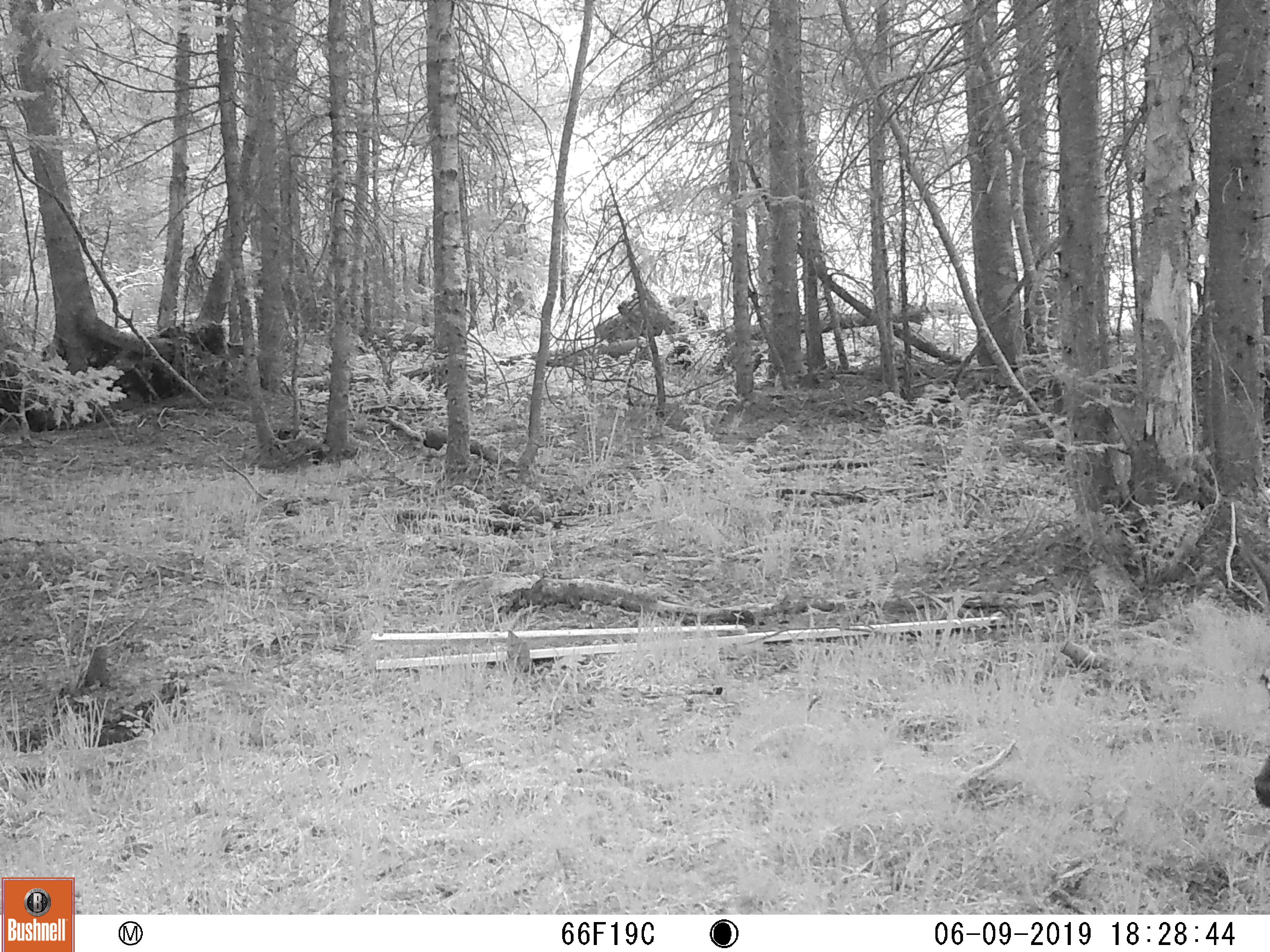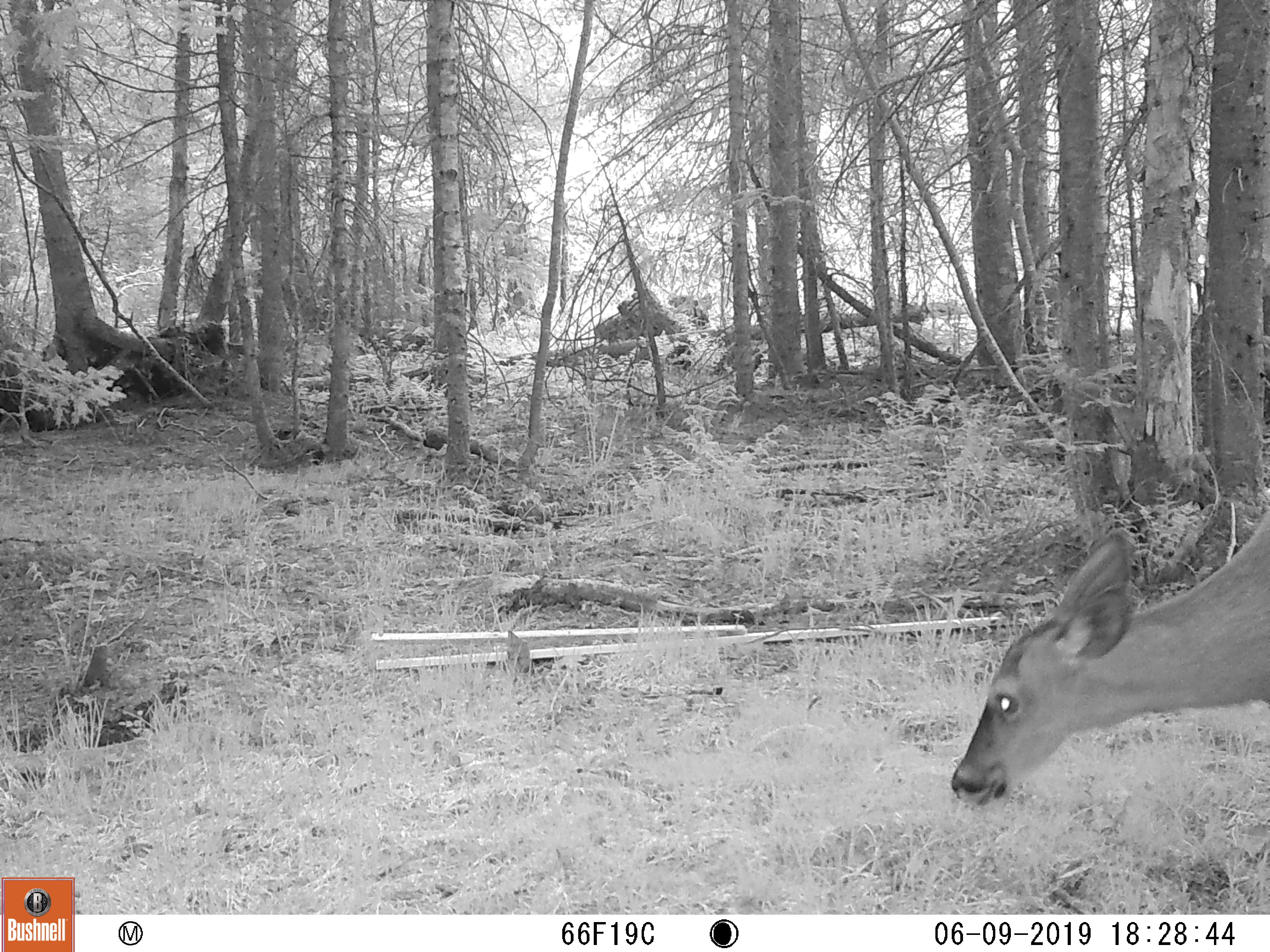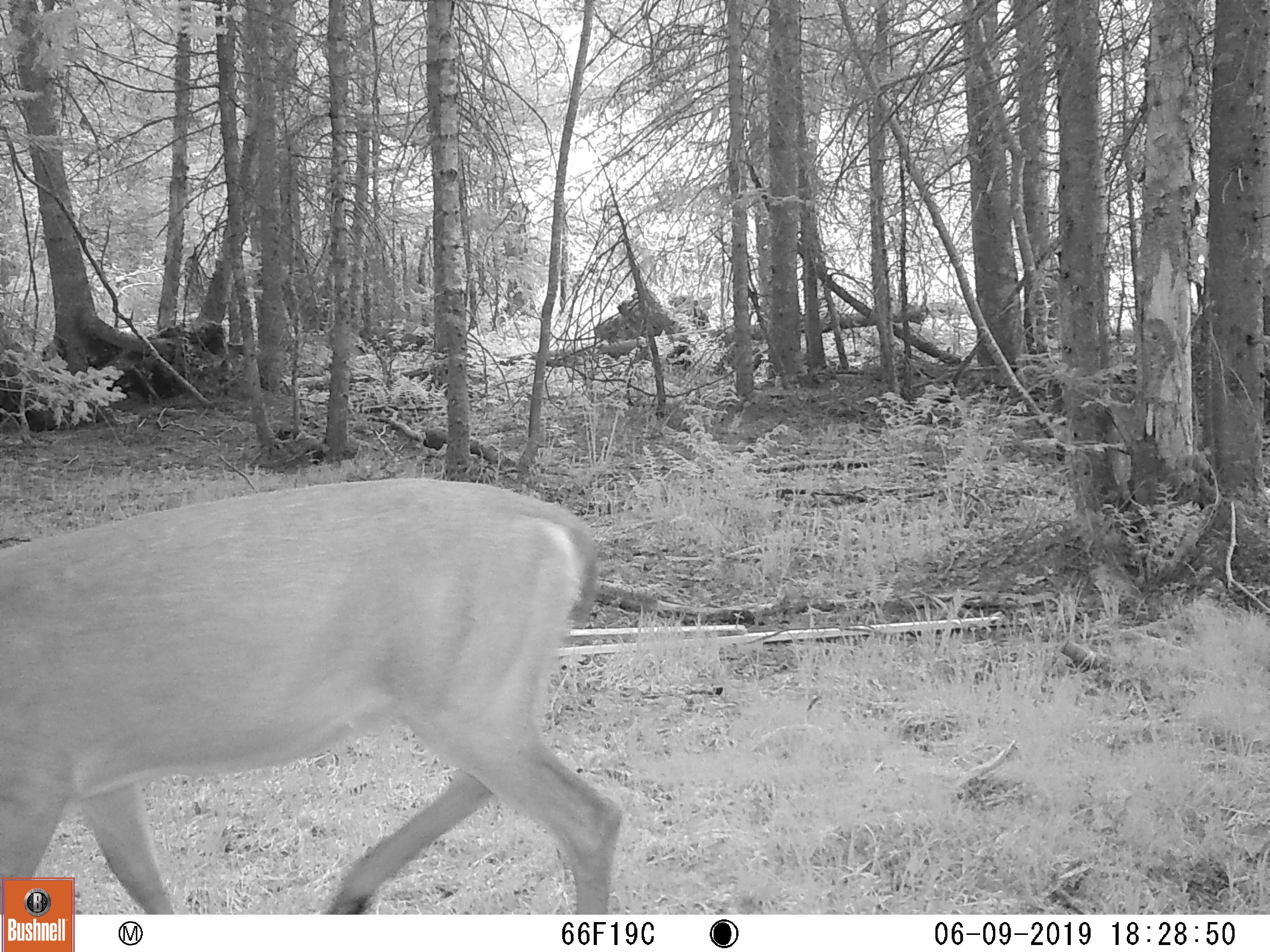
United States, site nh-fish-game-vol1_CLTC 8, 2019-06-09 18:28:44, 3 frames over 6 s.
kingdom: Animalia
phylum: Chordata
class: Mammalia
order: Artiodactyla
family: Cervidae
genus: Odocoileus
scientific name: Odocoileus virginianus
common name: white-tailed deer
White-tailed deer (Odocoileus virginianus).